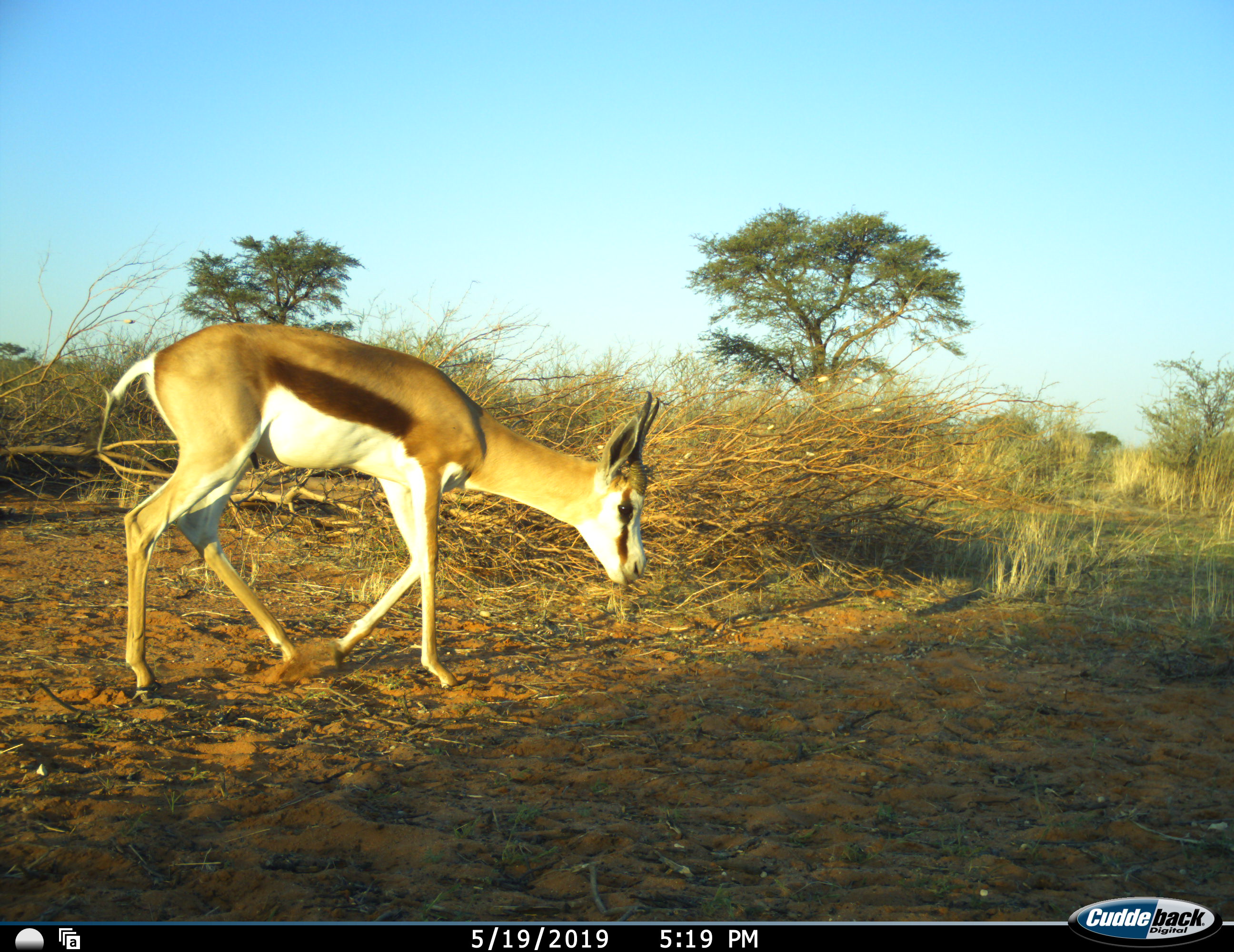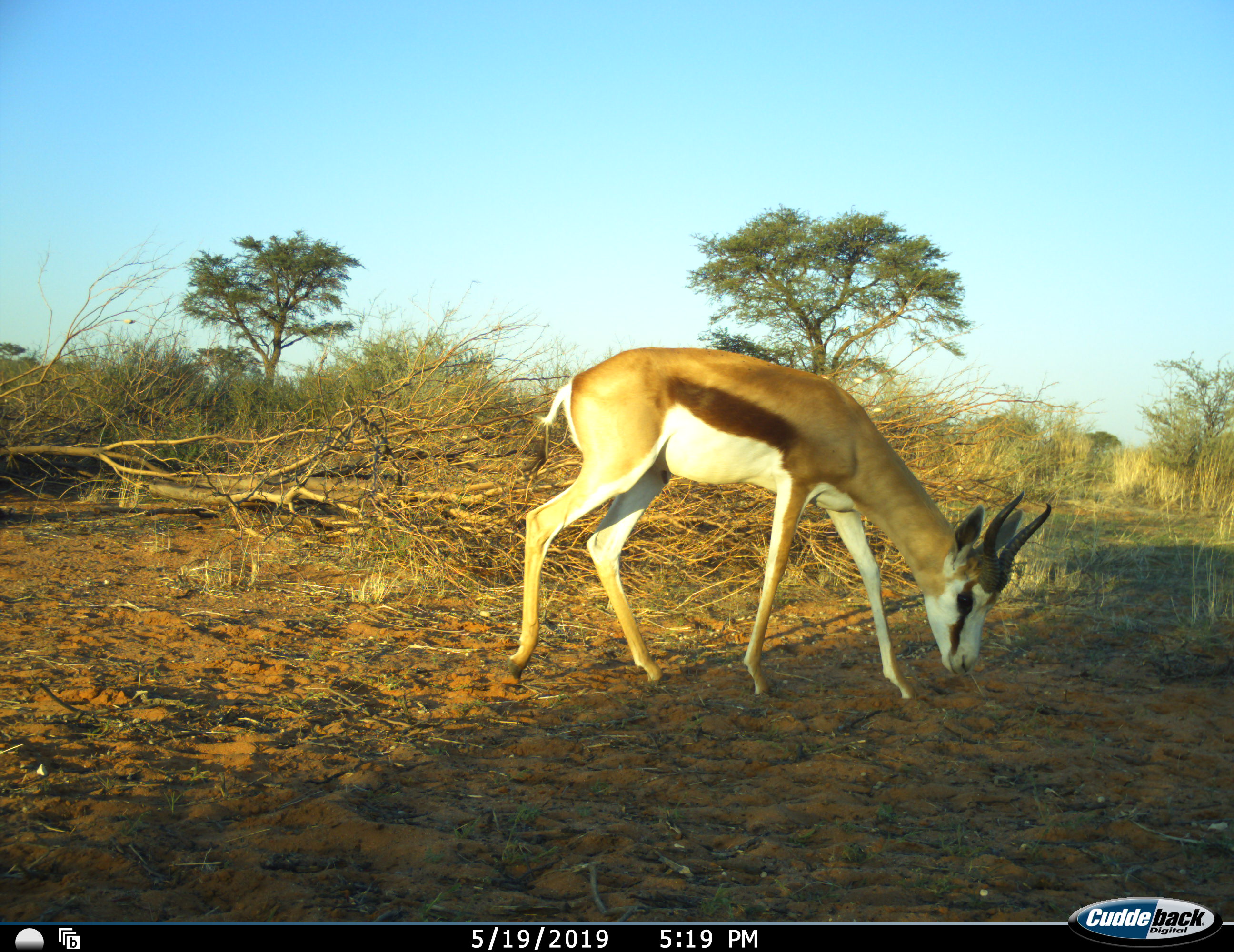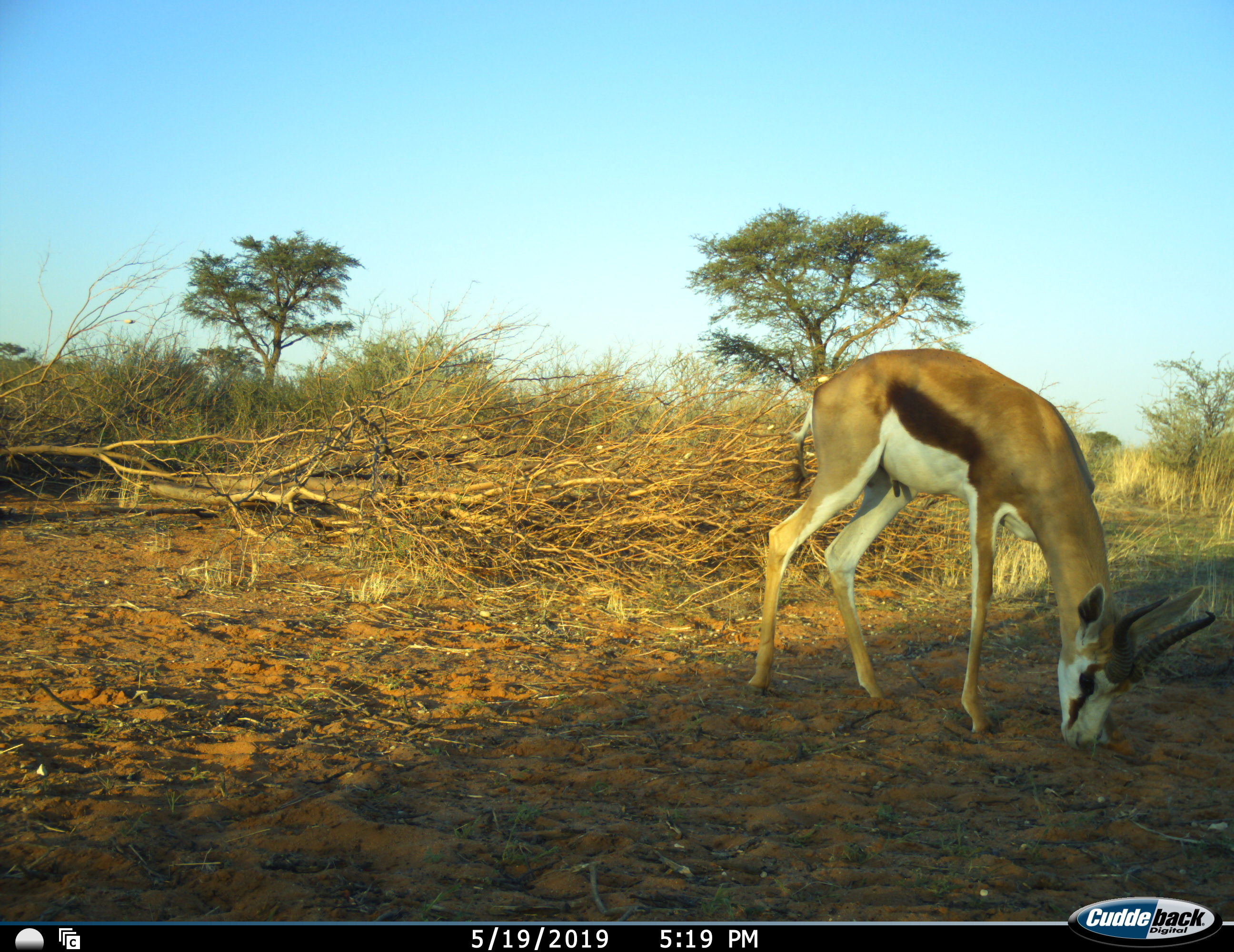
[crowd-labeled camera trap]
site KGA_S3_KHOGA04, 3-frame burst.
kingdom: Animalia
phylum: Chordata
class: Mammalia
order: Artiodactyla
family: Bovidae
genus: Antidorcas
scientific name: Antidorcas marsupialis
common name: springbok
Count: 1.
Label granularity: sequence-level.